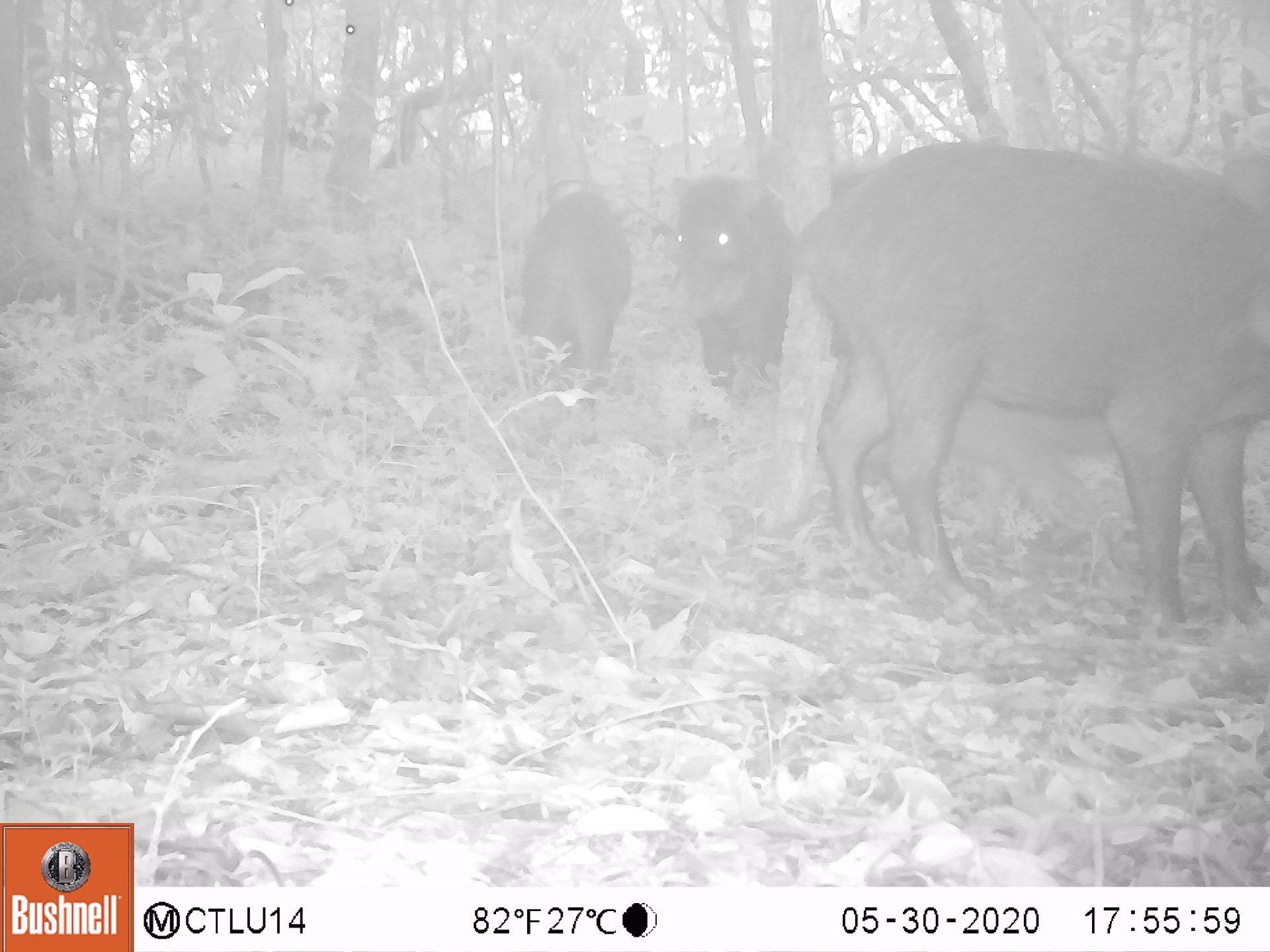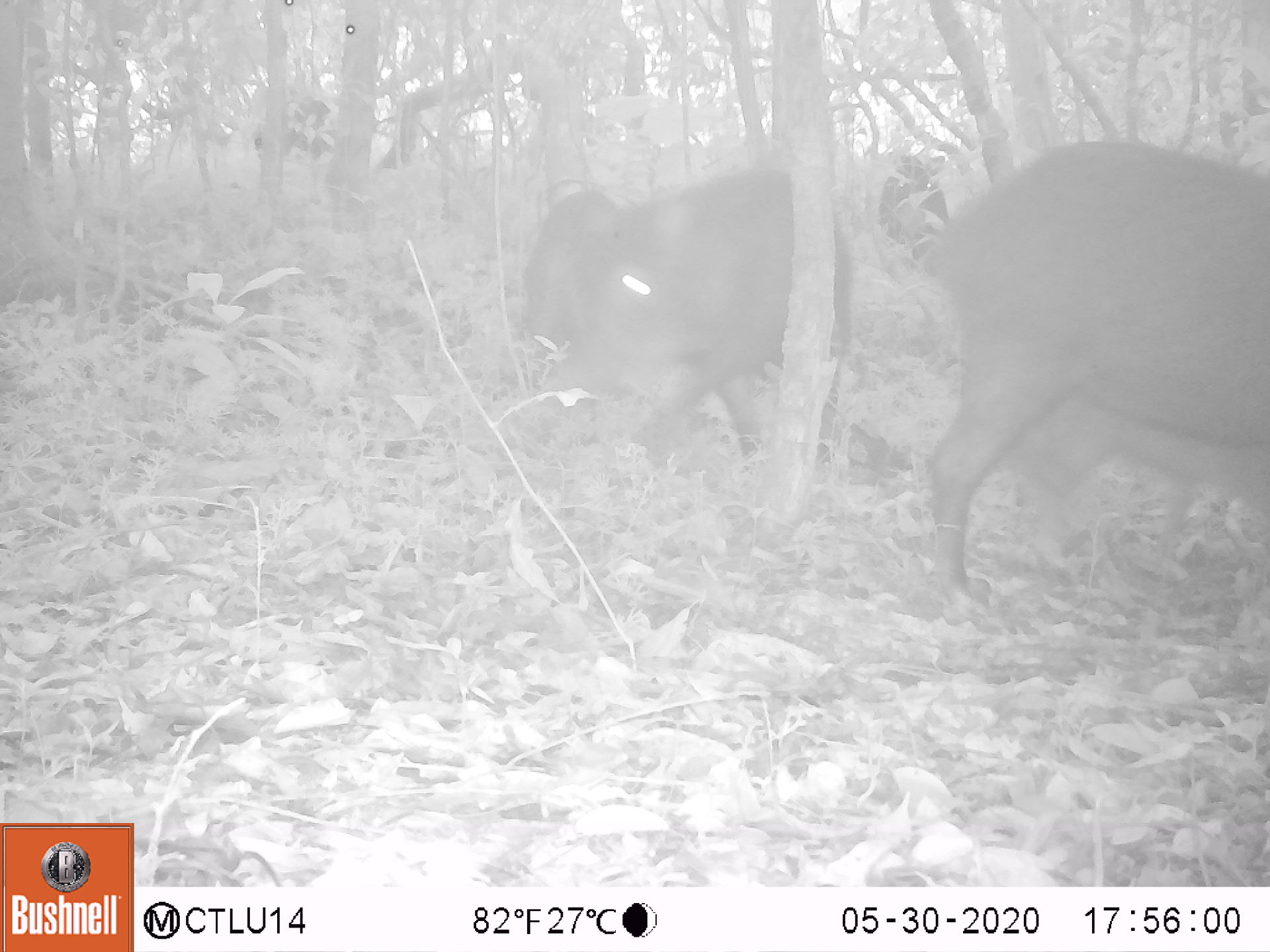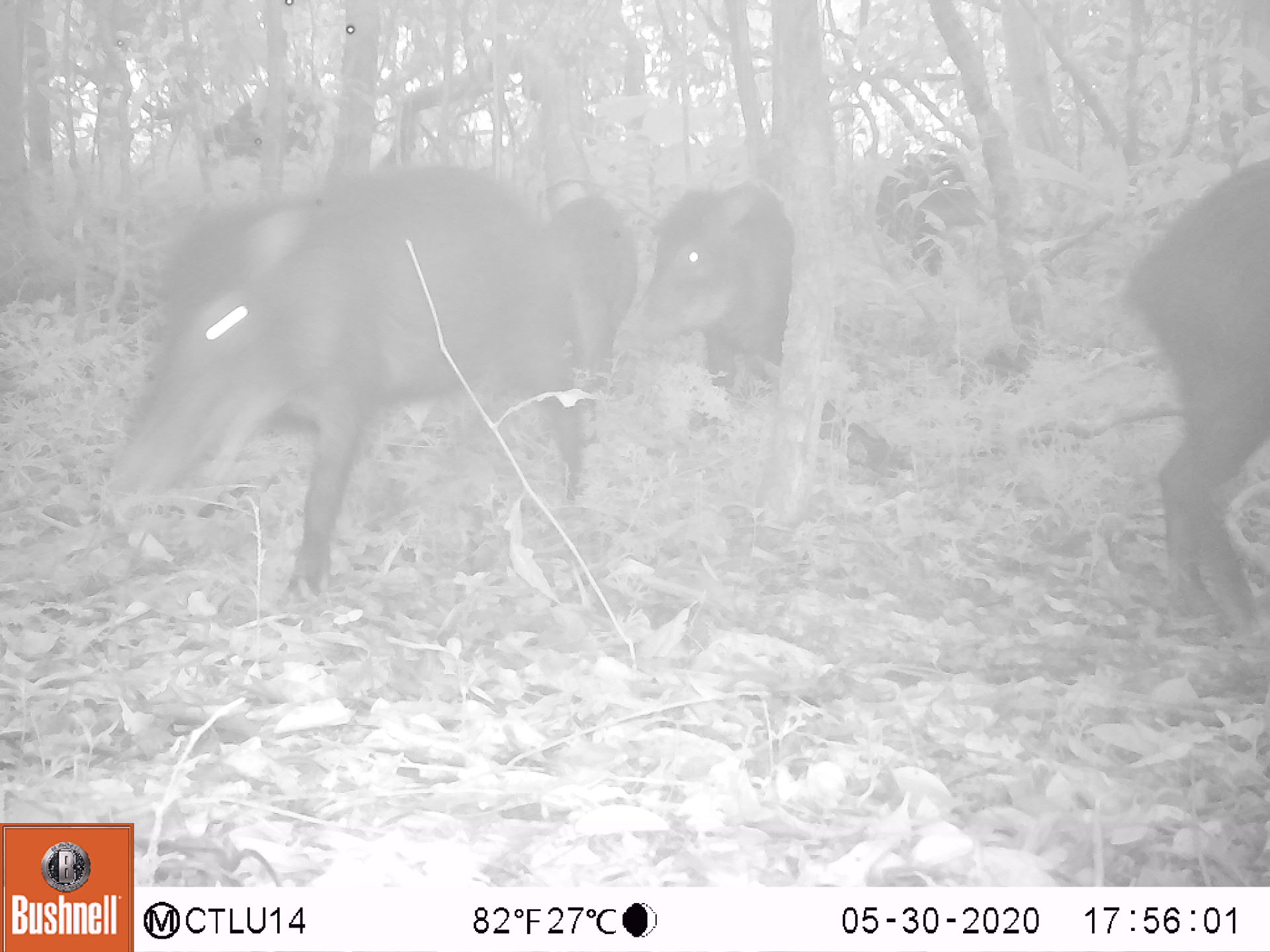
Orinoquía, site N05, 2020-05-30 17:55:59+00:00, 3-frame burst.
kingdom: Animalia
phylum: Chordata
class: Mammalia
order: Artiodactyla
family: Tayassuidae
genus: Tayassu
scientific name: Tayassu pecari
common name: white-lipped peccary